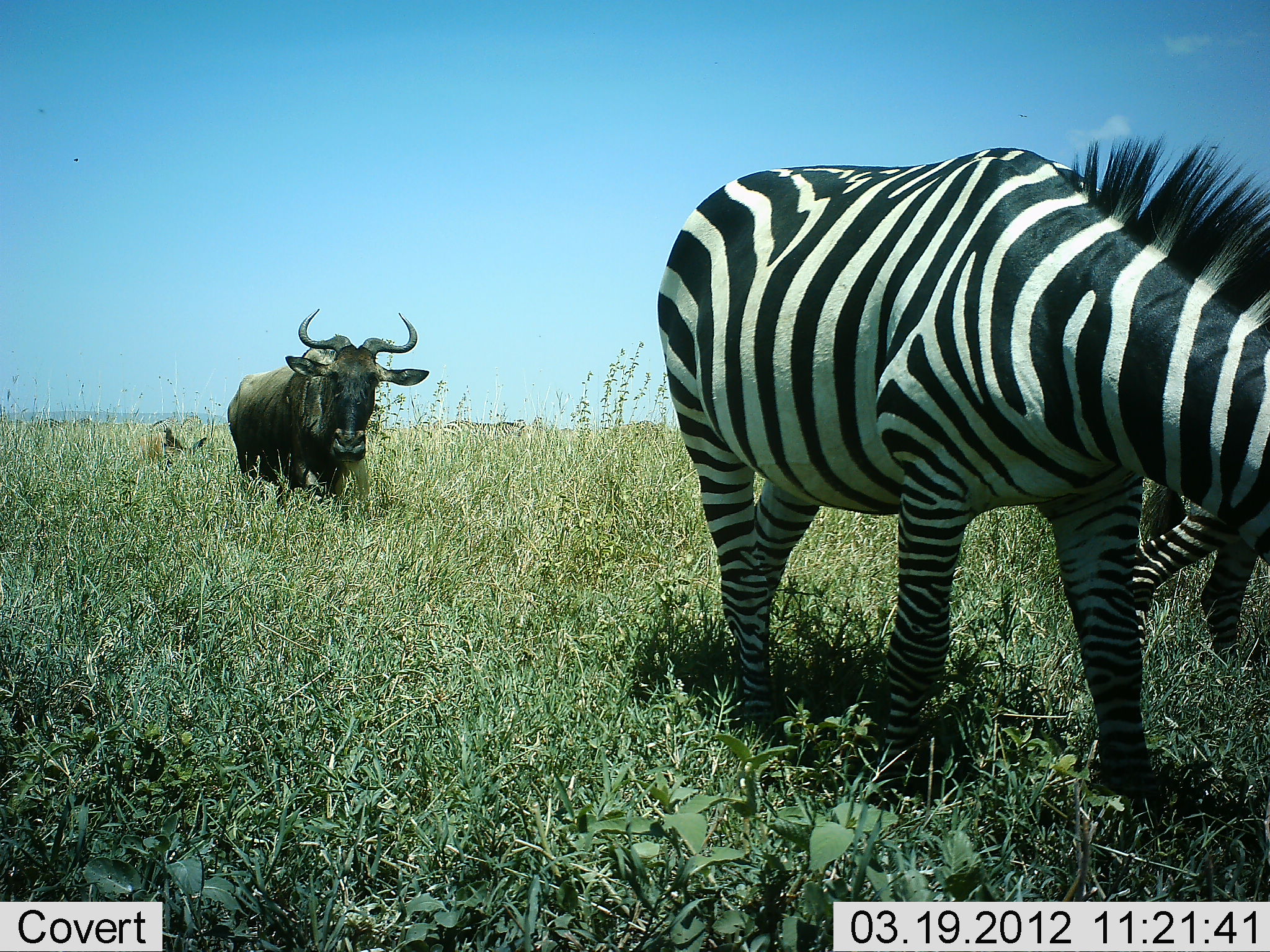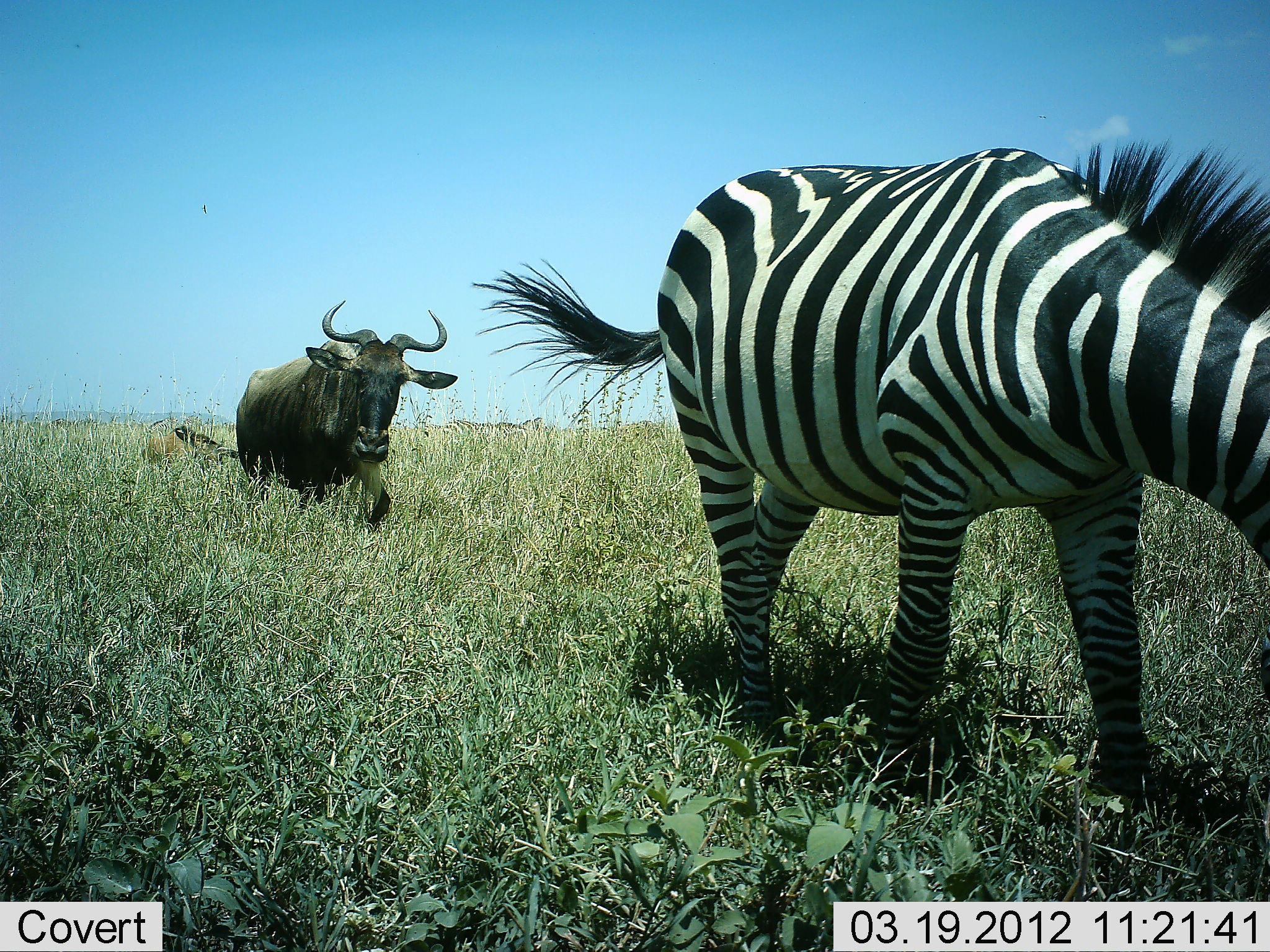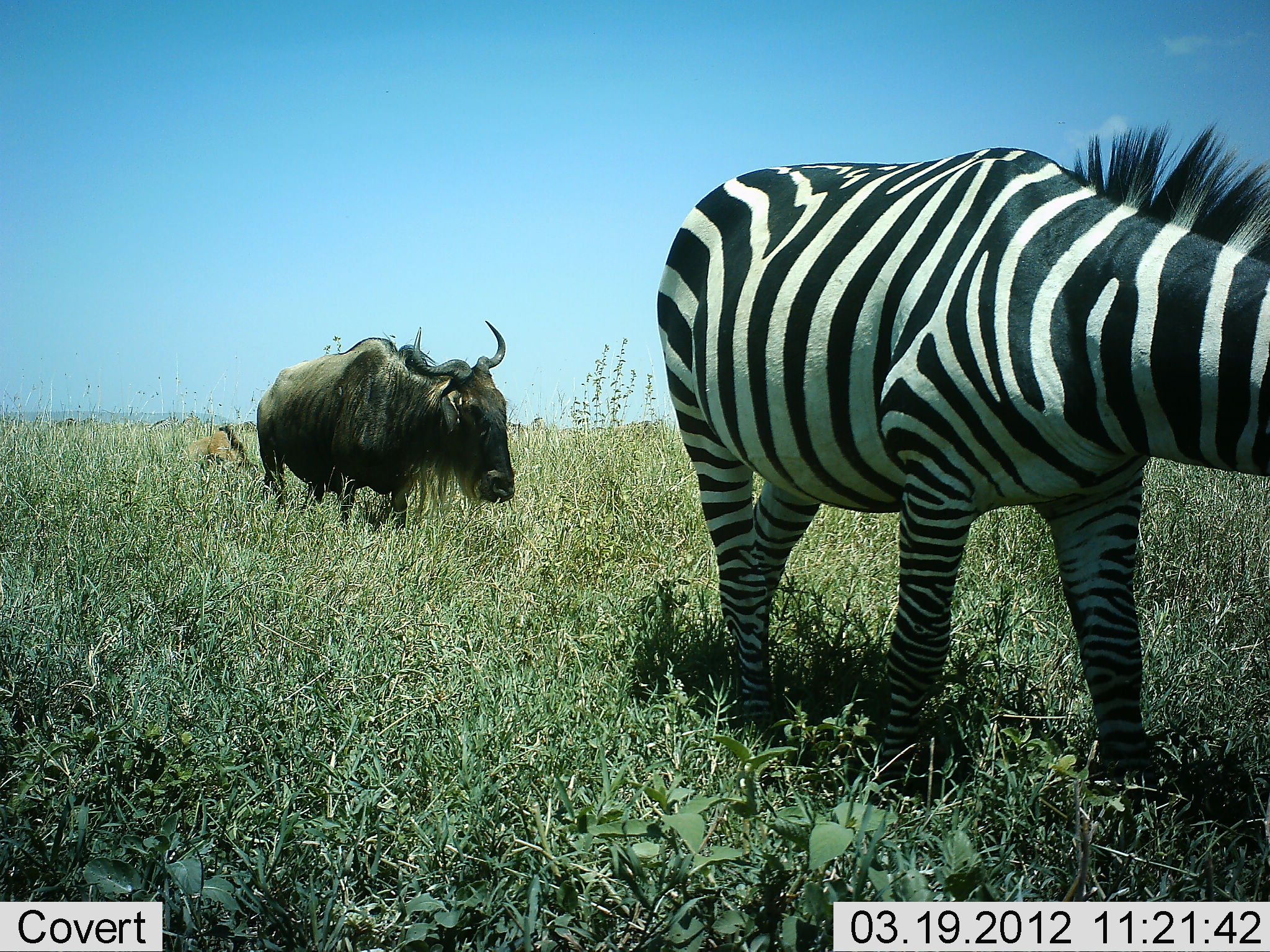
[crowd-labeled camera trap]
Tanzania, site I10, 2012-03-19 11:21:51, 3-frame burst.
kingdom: Animalia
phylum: Chordata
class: Mammalia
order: Artiodactyla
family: Bovidae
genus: Connochaetes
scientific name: Connochaetes taurinus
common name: blue wildebeest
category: wildebeest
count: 1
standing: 3%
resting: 0%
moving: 94%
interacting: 0%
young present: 37%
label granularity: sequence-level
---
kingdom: Animalia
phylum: Chordata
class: Mammalia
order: Perissodactyla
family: Equidae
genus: Equus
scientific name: Equus quagga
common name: plains zebra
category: zebra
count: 1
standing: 34%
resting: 0%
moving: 54%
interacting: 0%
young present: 0%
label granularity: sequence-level